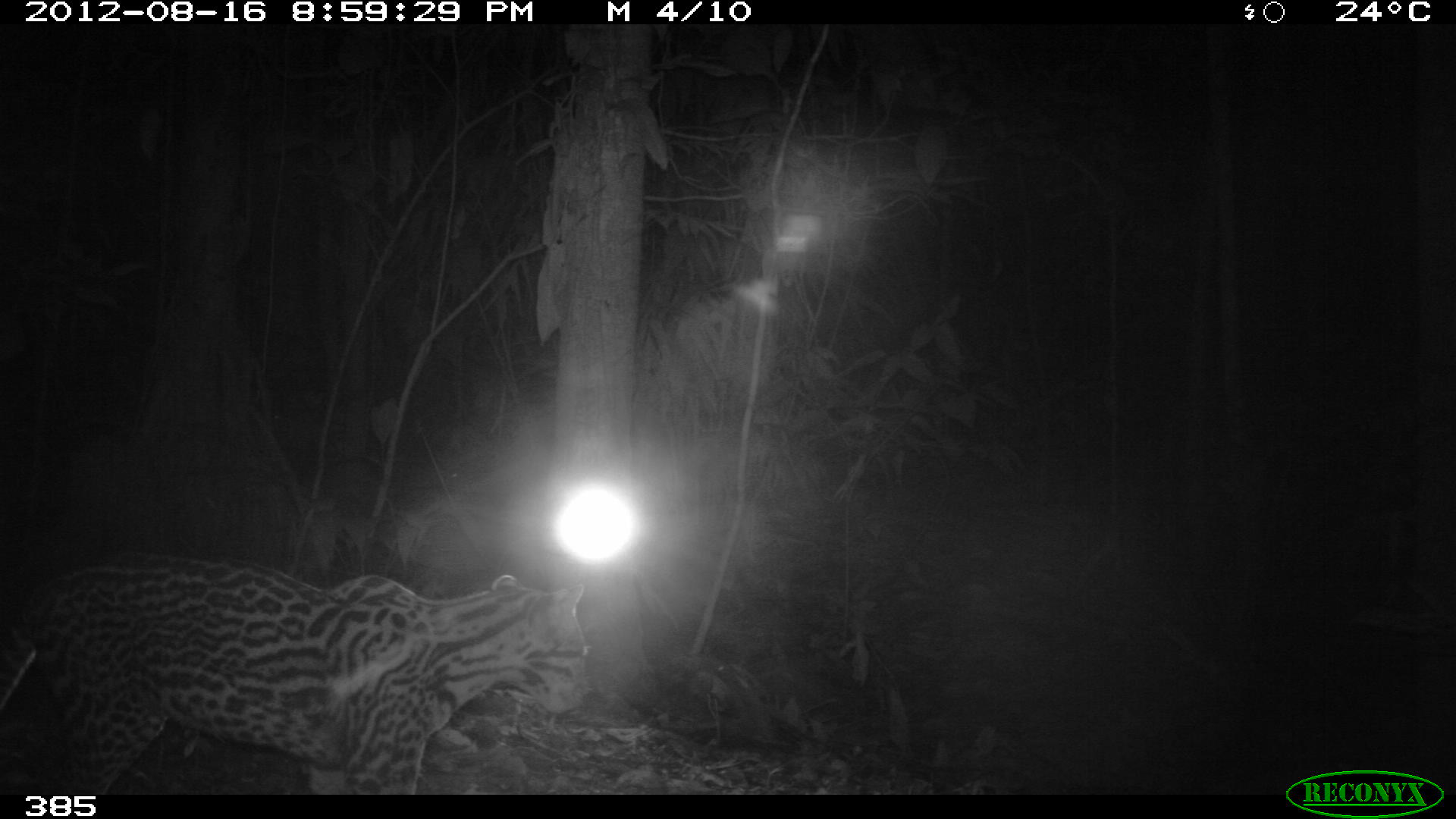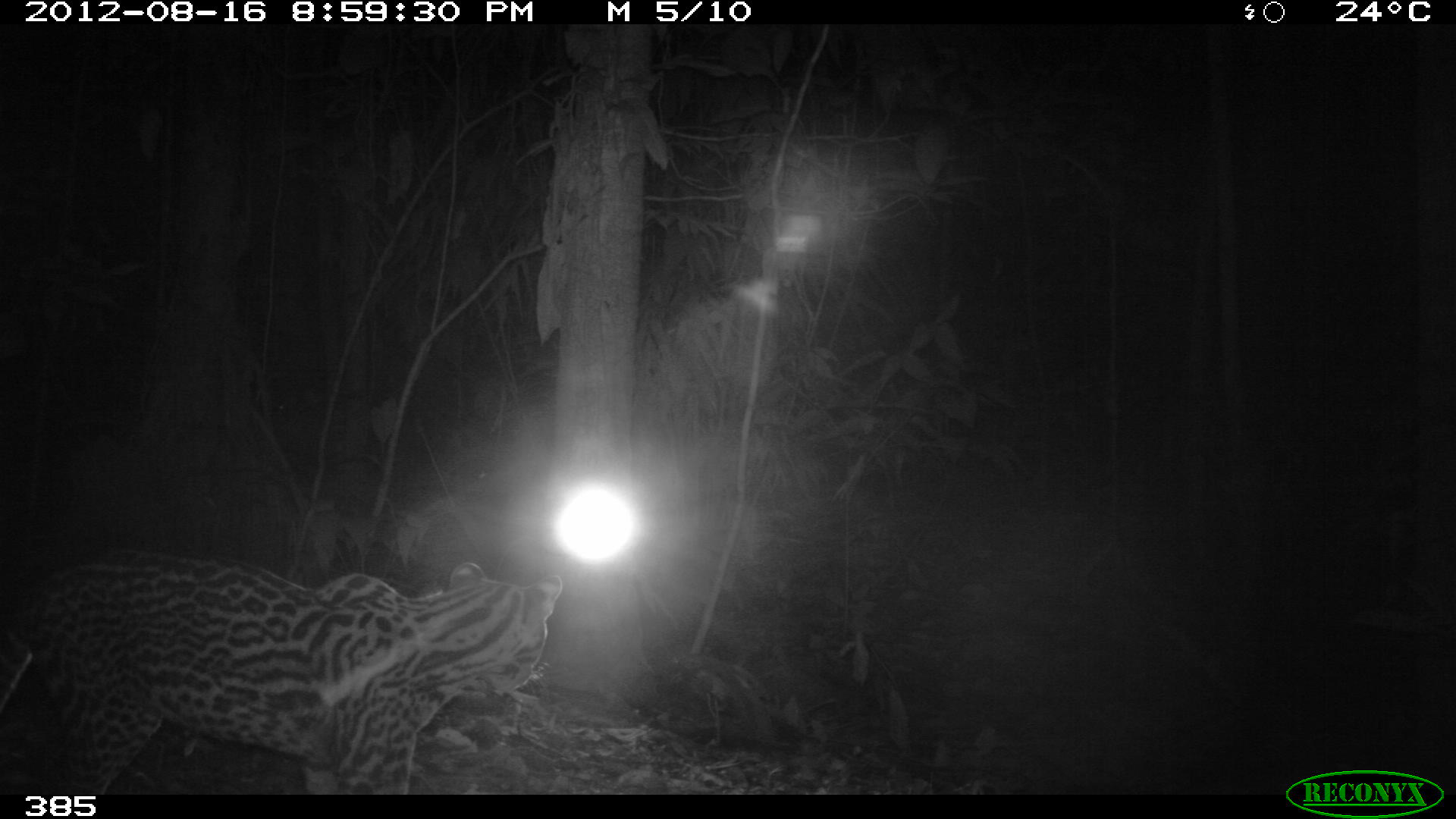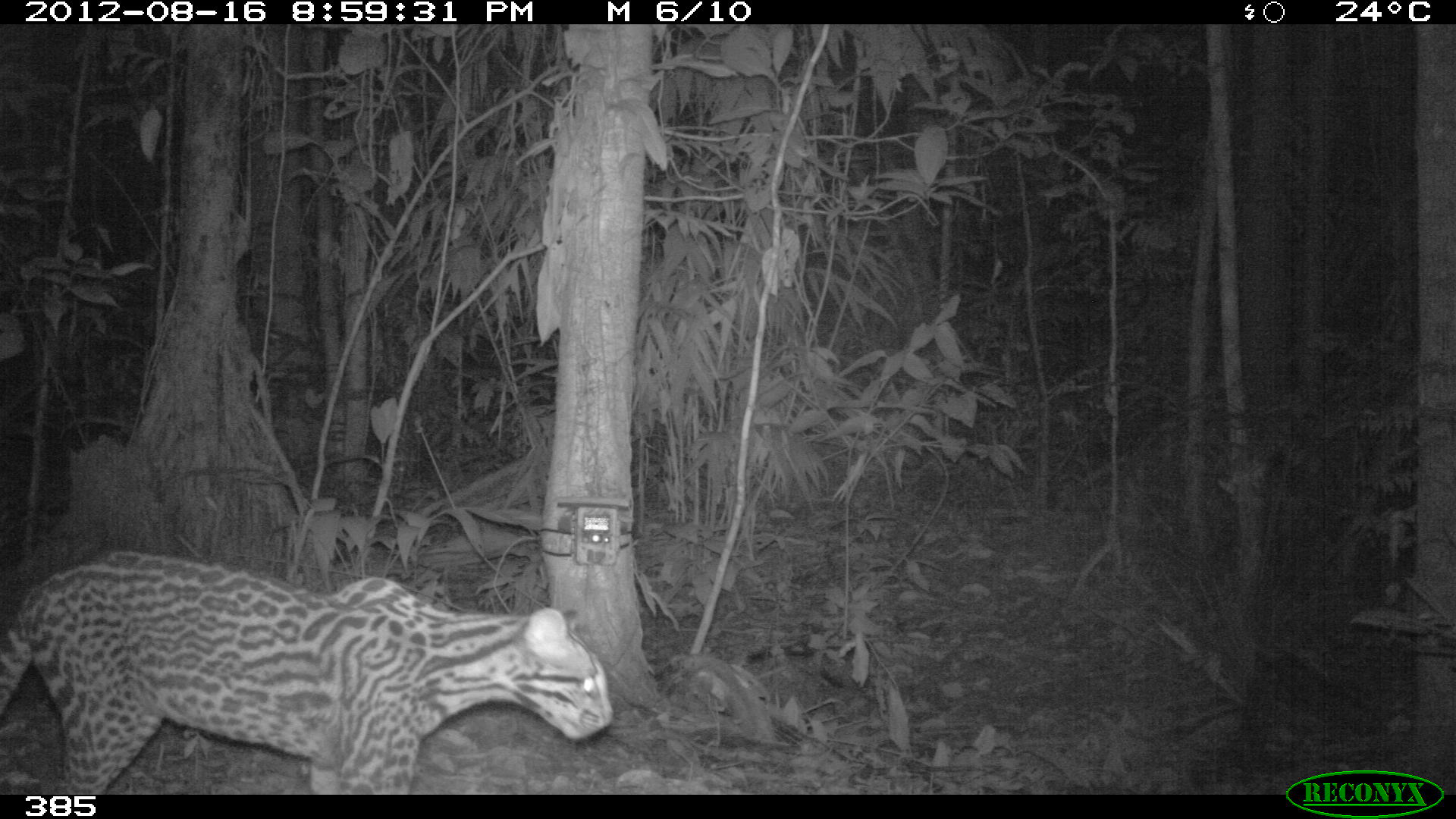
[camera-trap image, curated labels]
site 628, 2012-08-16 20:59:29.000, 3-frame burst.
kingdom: Animalia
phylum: Chordata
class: Mammalia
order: Carnivora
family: Felidae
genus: Leopardus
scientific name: Leopardus pardalis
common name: ocelot